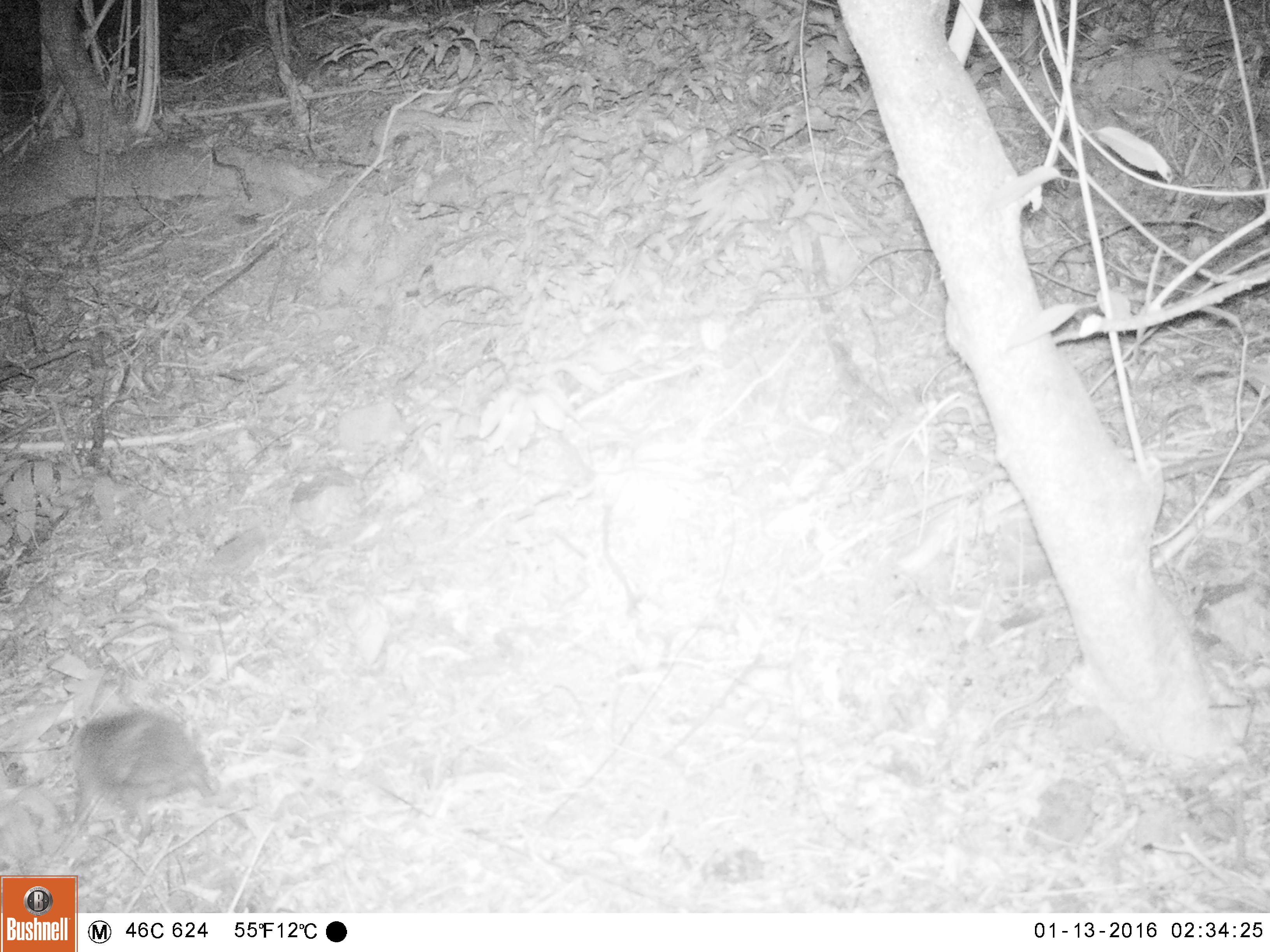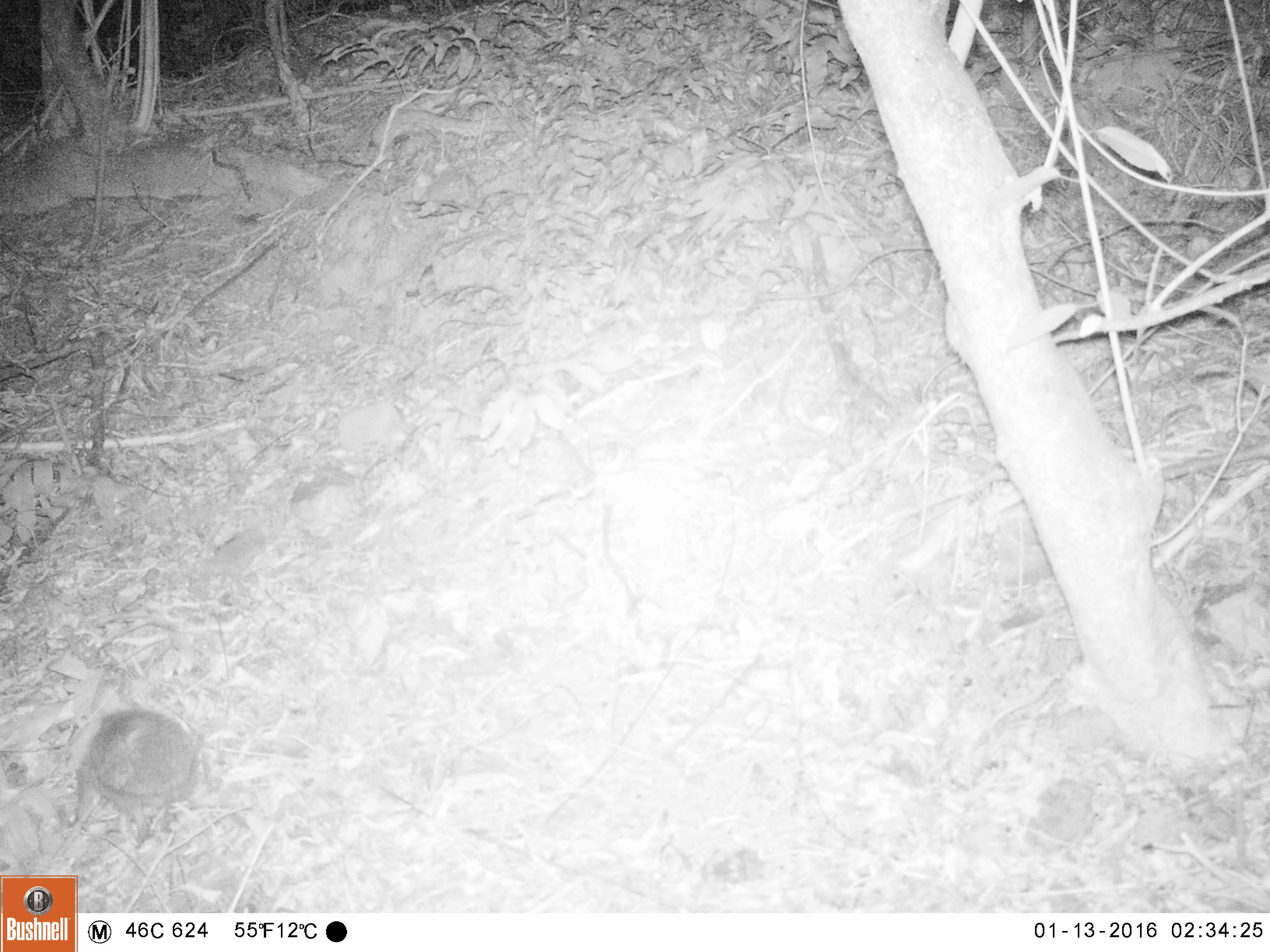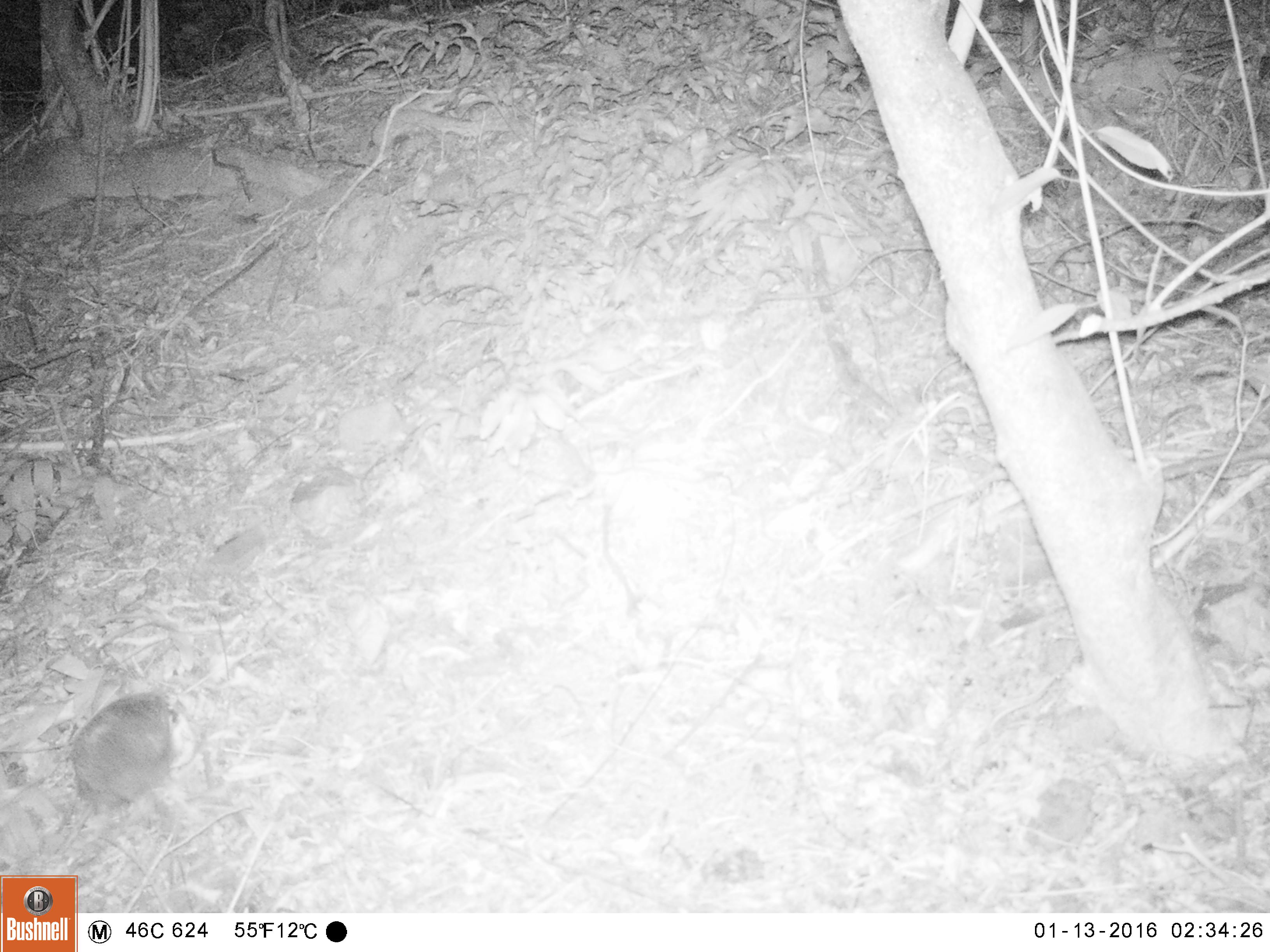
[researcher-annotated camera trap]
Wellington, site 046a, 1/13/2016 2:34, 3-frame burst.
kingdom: Animalia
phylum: Chordata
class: Mammalia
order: Eulipotyphla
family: Erinaceidae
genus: Erinaceus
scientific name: Erinaceus europaeus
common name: hedgehog